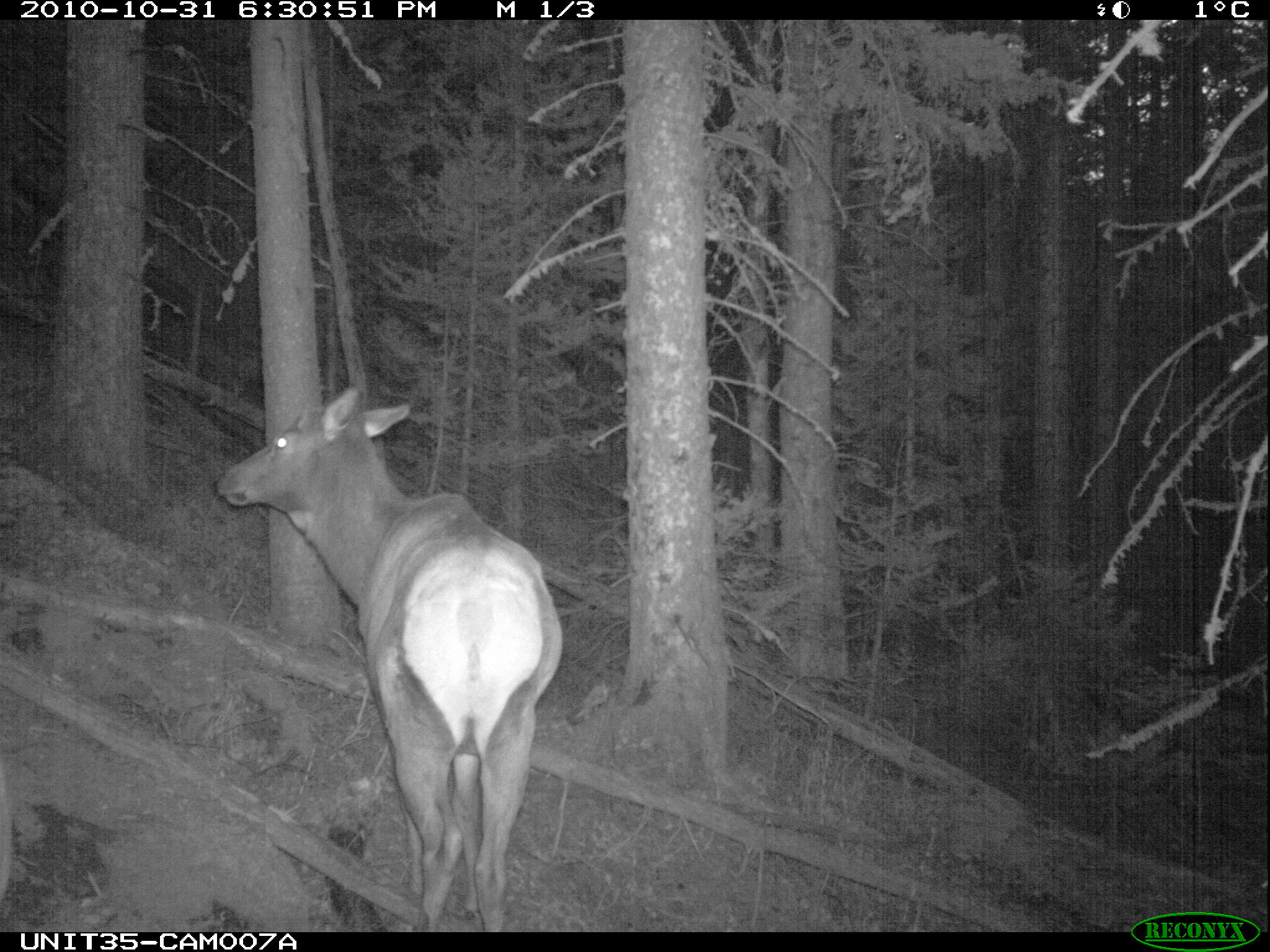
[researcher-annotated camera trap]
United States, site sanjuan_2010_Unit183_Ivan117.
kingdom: Animalia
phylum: Chordata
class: Mammalia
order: Artiodactyla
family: Cervidae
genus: Cervus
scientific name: Cervus elaphus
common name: red deer